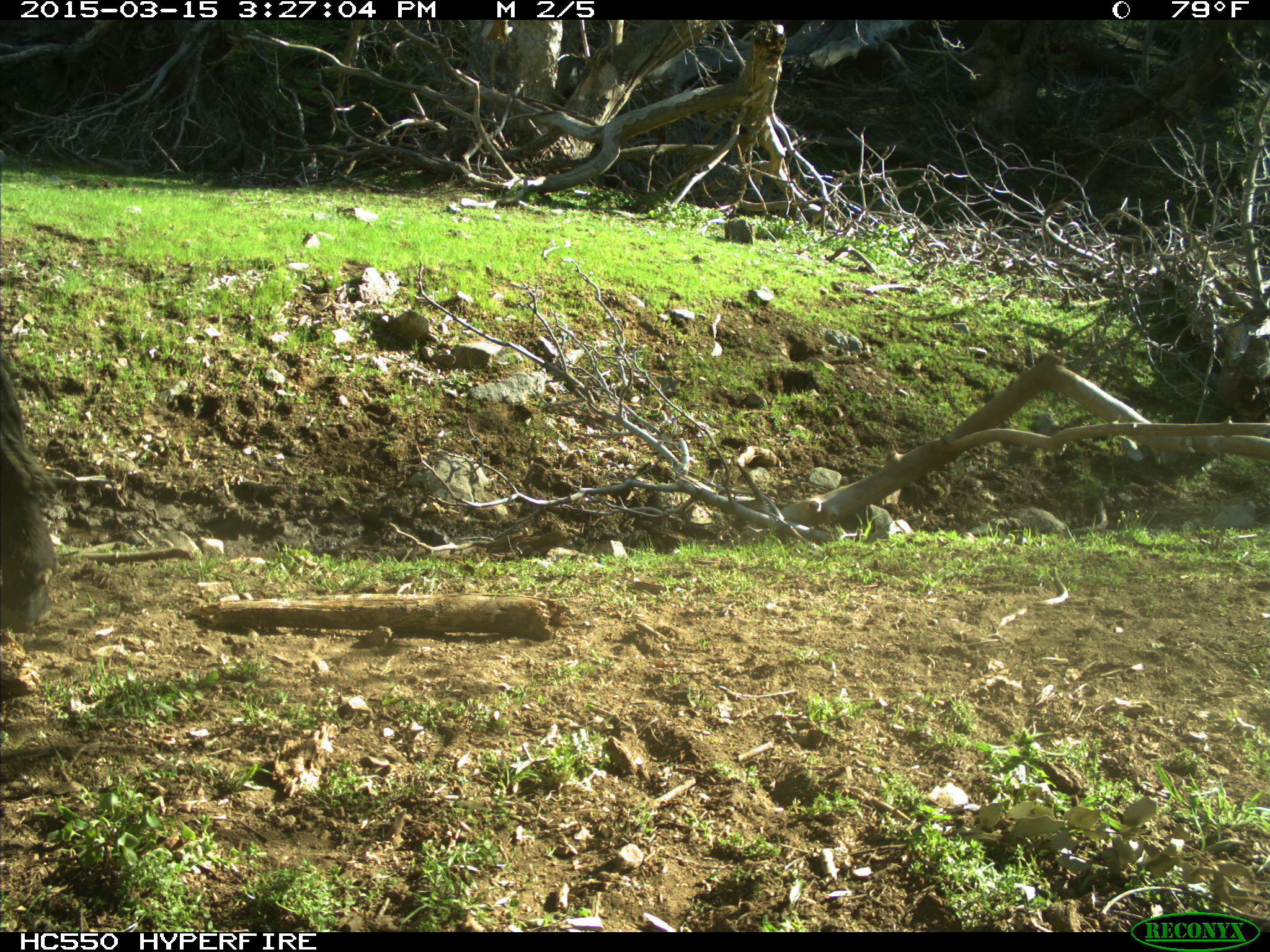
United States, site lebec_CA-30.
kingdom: Animalia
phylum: Chordata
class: Mammalia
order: Artiodactyla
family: Bovidae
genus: Bos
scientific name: Bos taurus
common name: domestic cow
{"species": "Bos taurus (domestic cow)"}